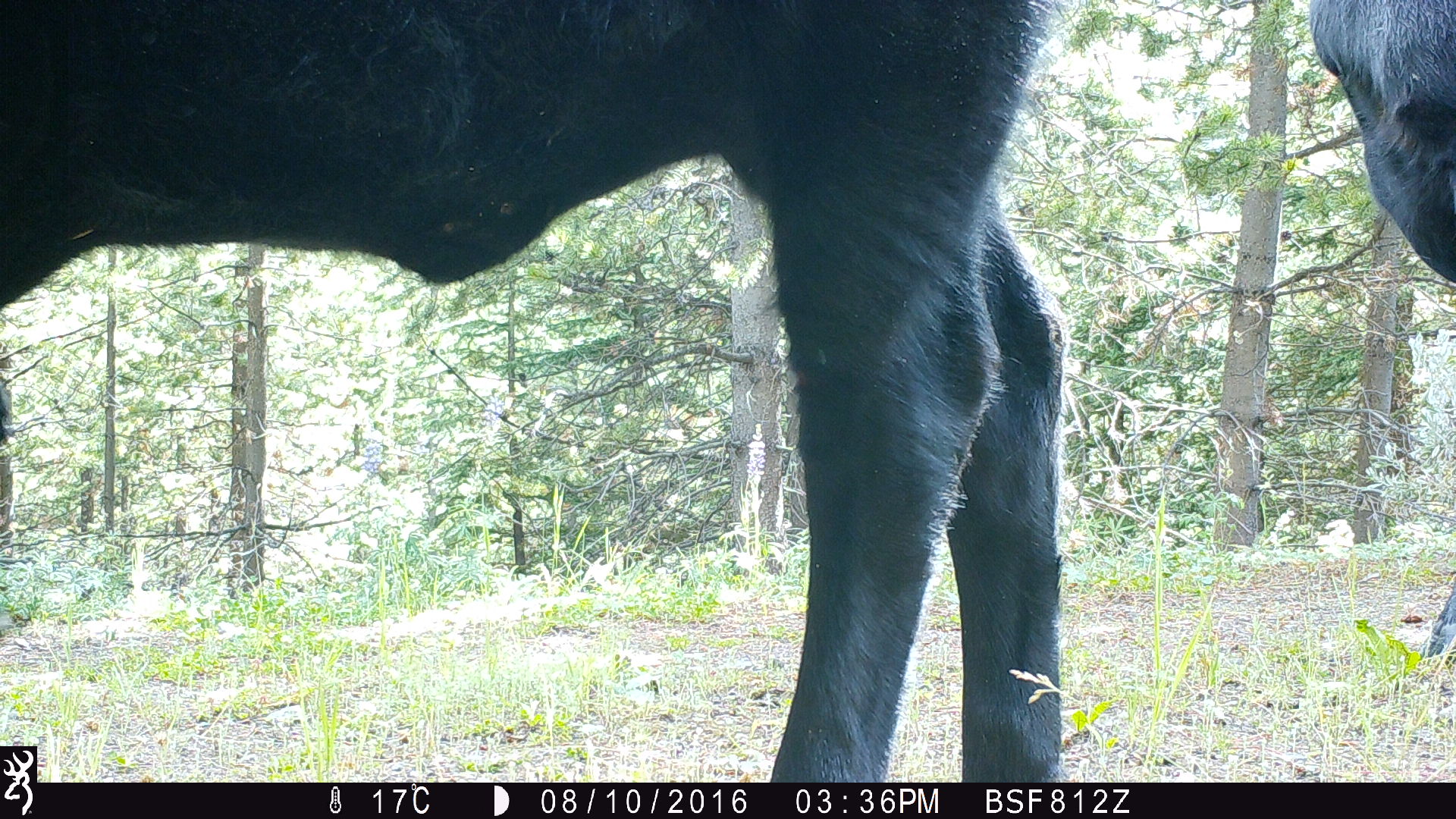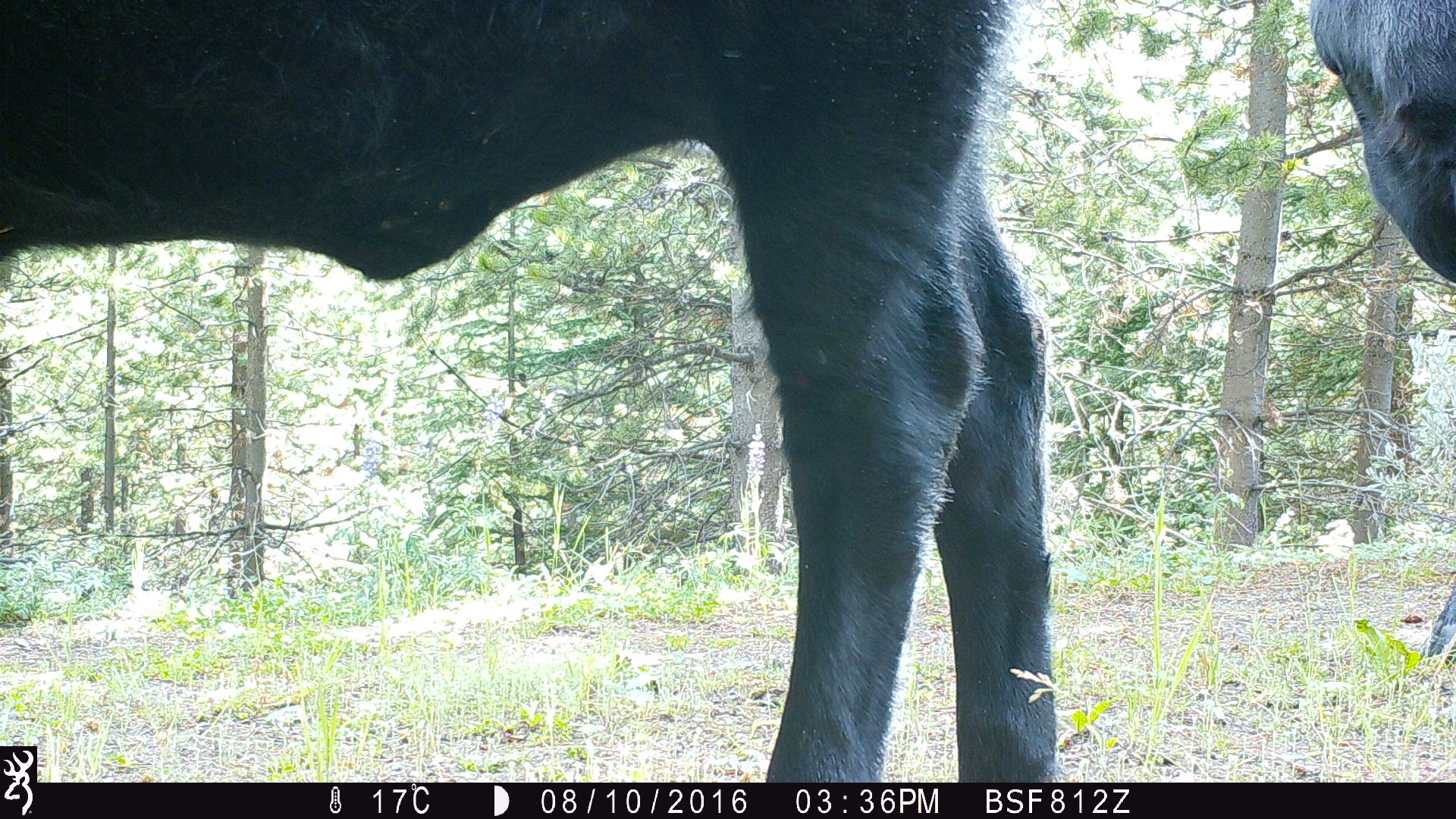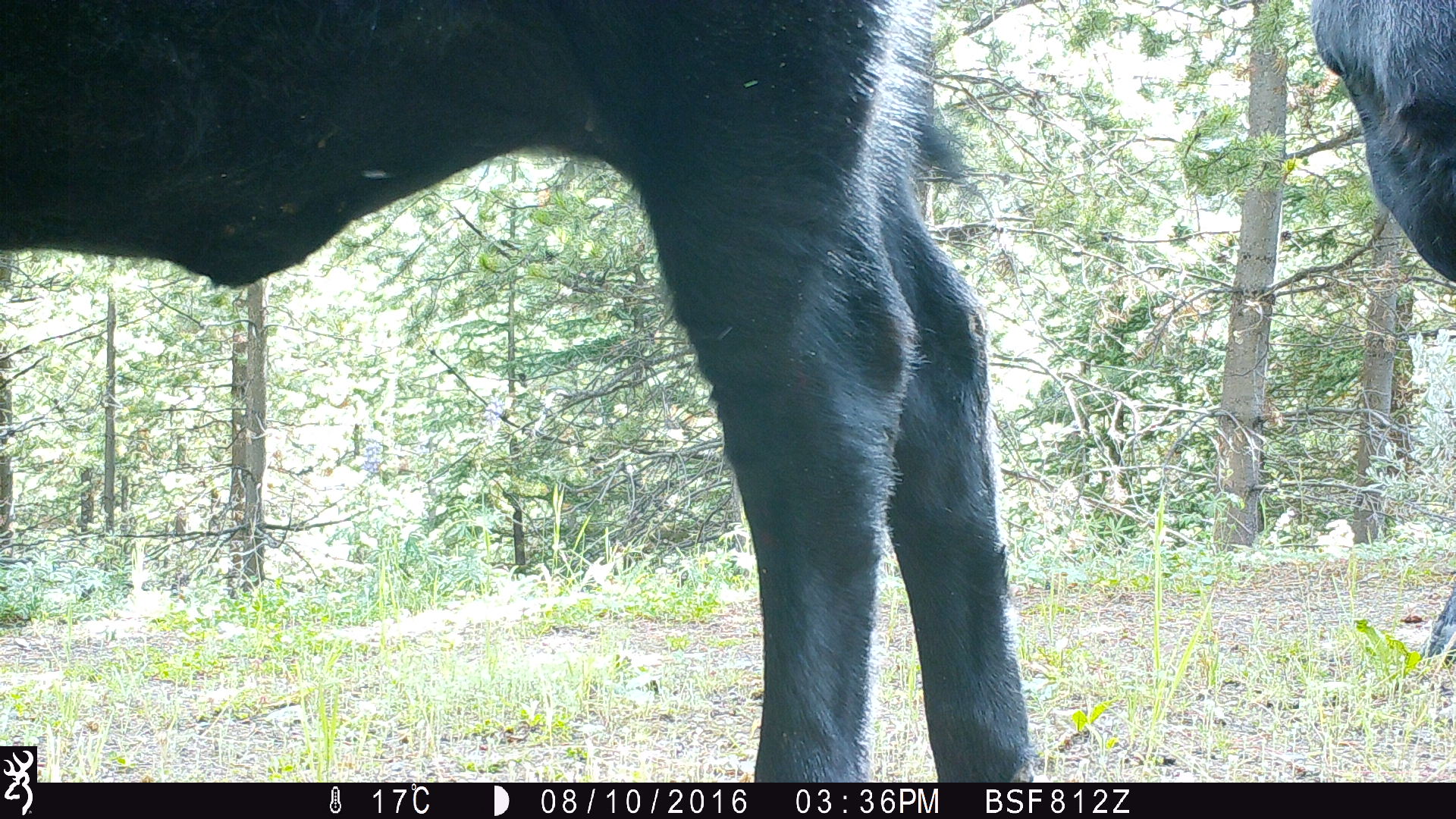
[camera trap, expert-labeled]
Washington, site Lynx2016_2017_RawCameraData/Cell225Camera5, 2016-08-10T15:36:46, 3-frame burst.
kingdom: Animalia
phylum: Chordata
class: Mammalia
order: Artiodactyla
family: Bovidae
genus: Bos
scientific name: Bos taurus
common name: domestic cattle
Domestic cattle (Bos taurus). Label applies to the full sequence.